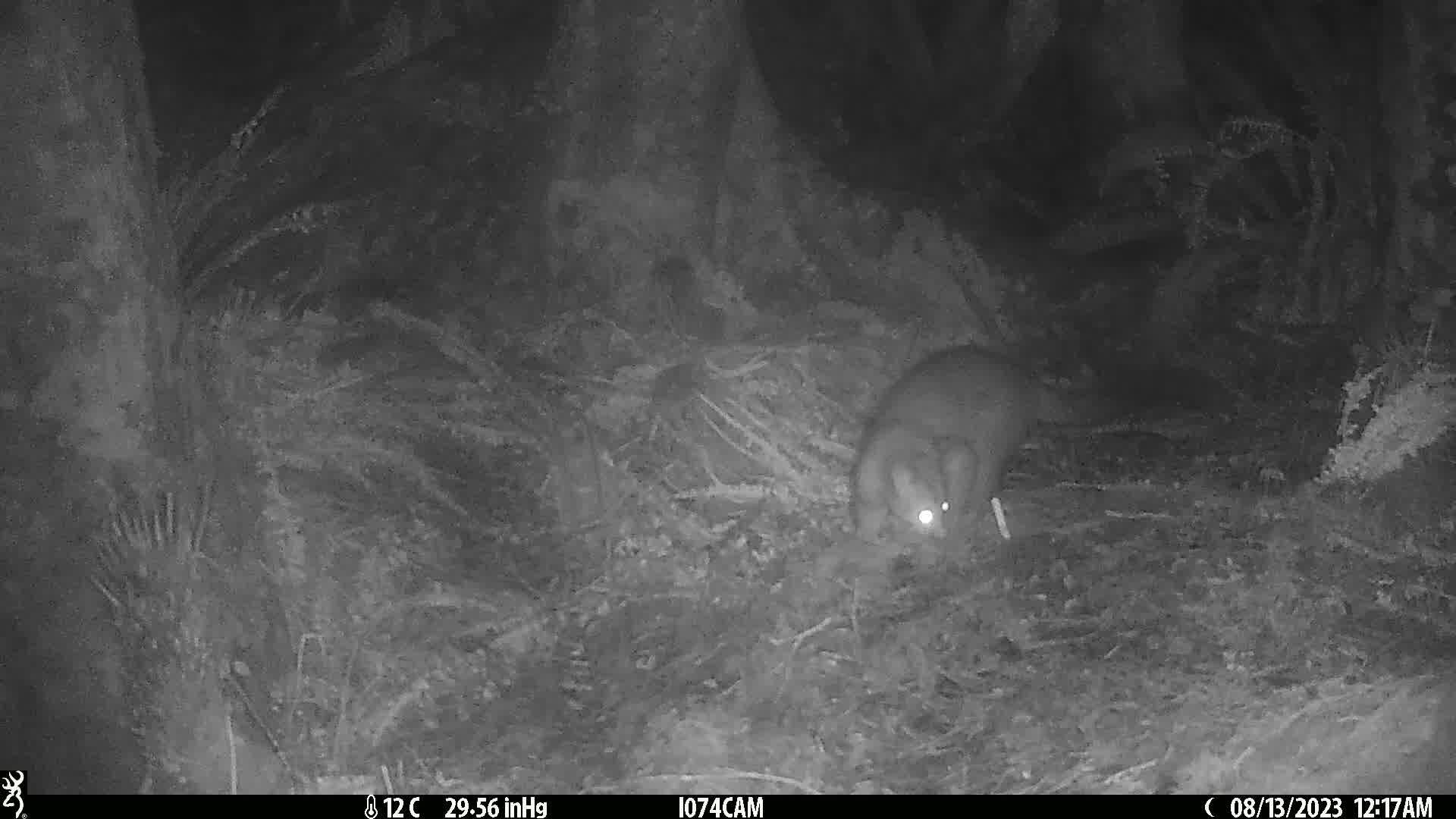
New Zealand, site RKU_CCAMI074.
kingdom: Animalia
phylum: Chordata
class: Mammalia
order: Diprotodontia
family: Phalangeridae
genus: Trichosurus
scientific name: Trichosurus vulpecula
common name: common brushtail possum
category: possum